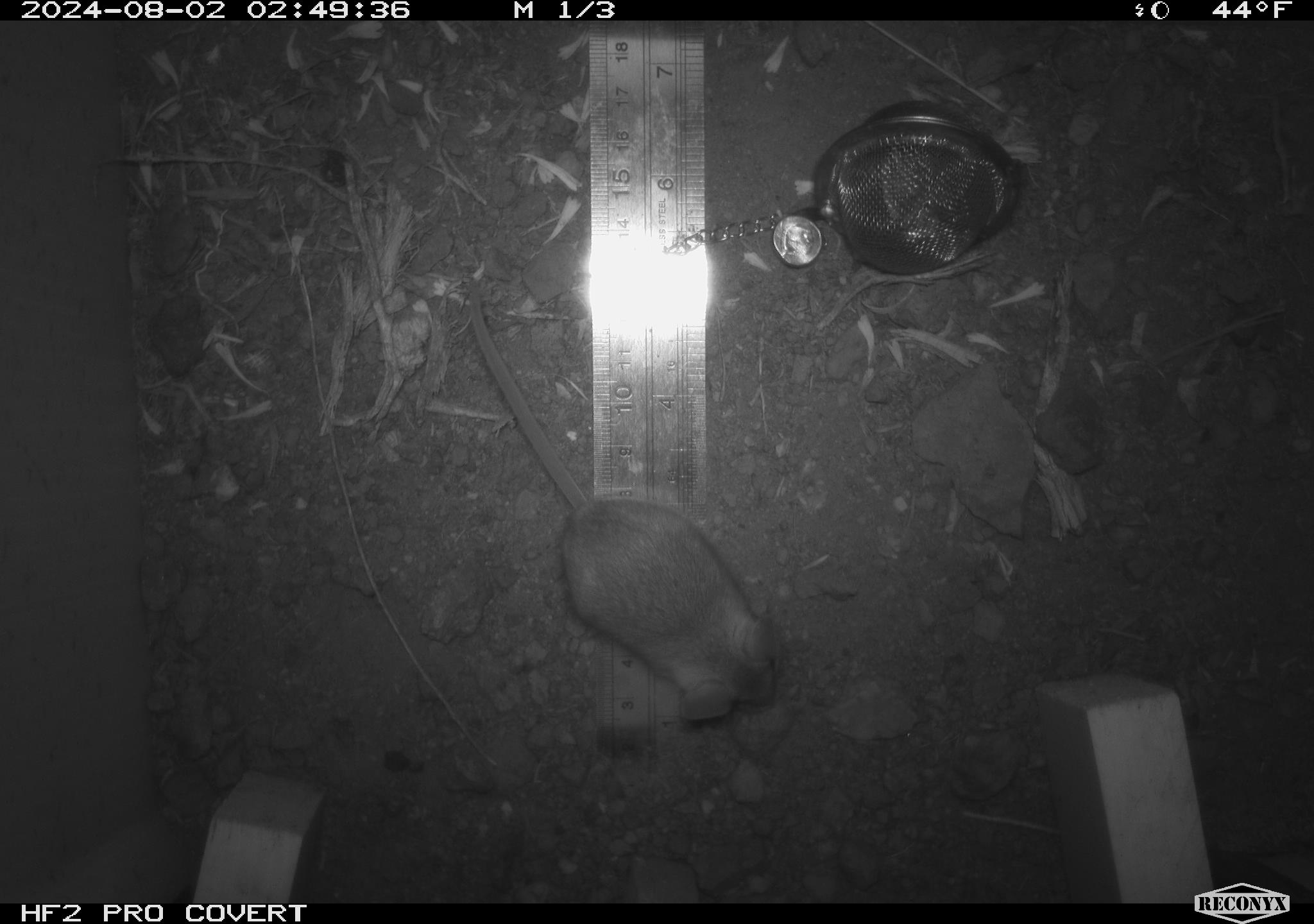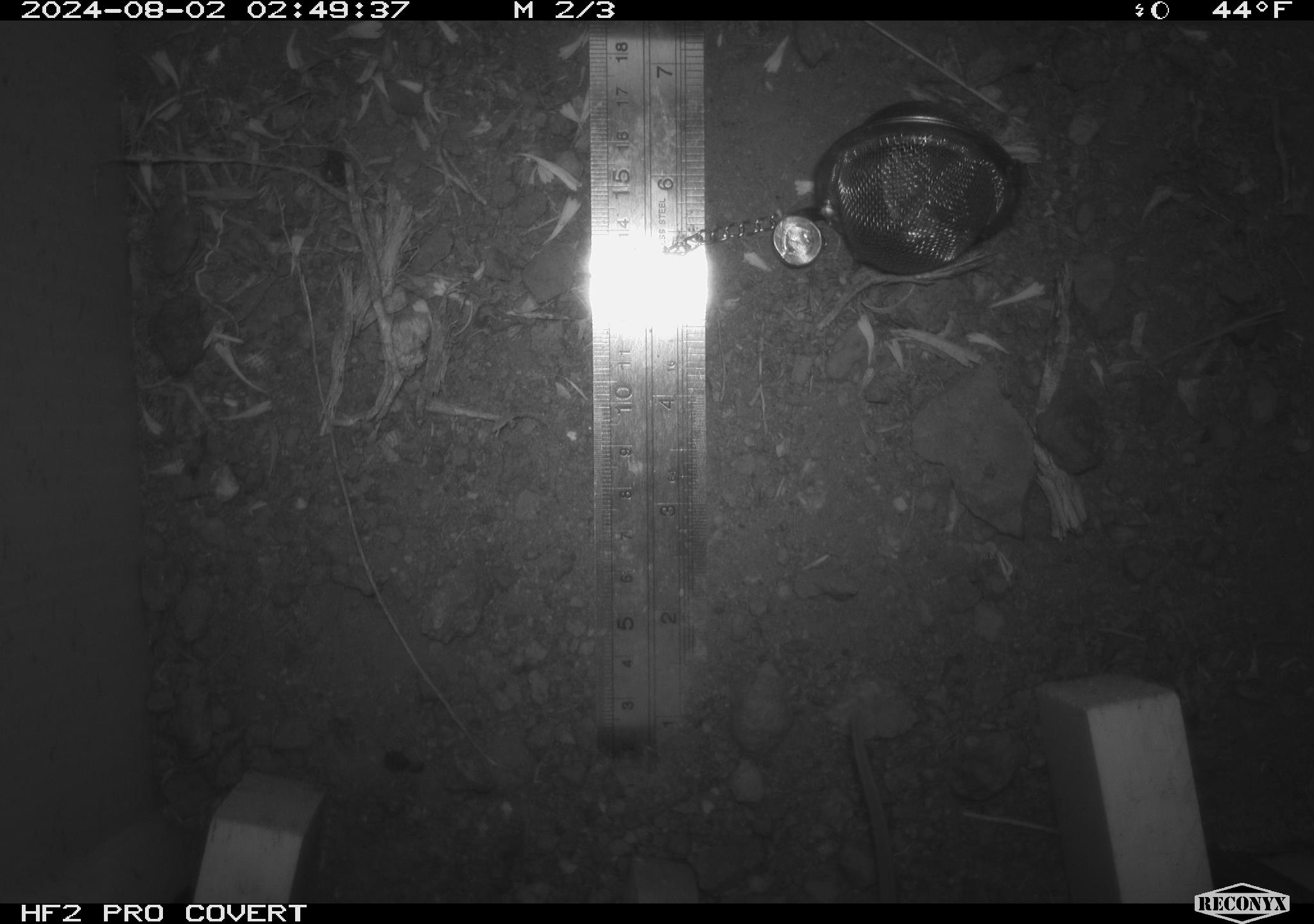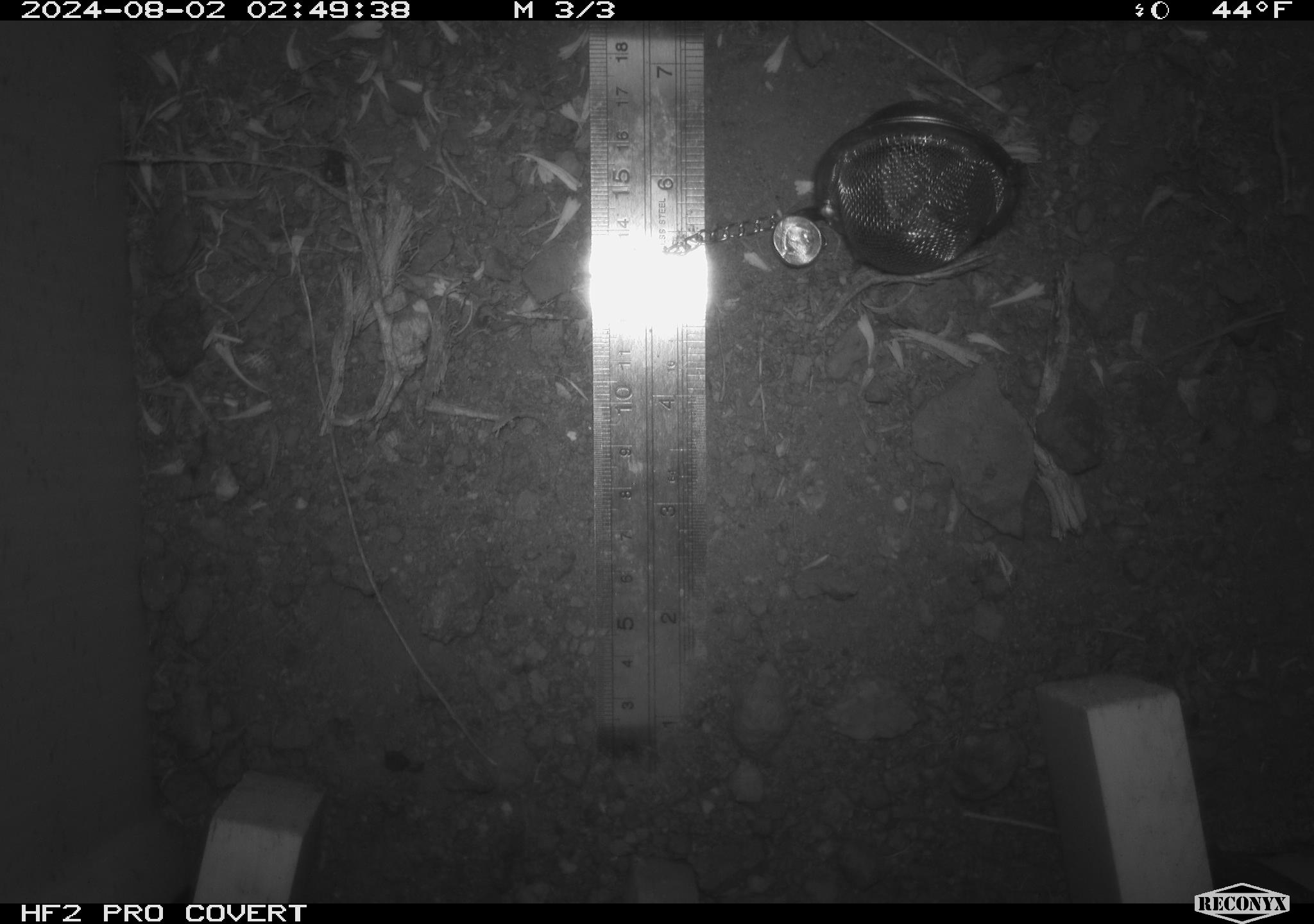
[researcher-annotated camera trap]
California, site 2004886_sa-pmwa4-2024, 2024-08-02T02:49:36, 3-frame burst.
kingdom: Animalia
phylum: Chordata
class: Mammalia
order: Rodentia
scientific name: Rodentia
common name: mouse species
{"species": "mouse species (Rodentia)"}